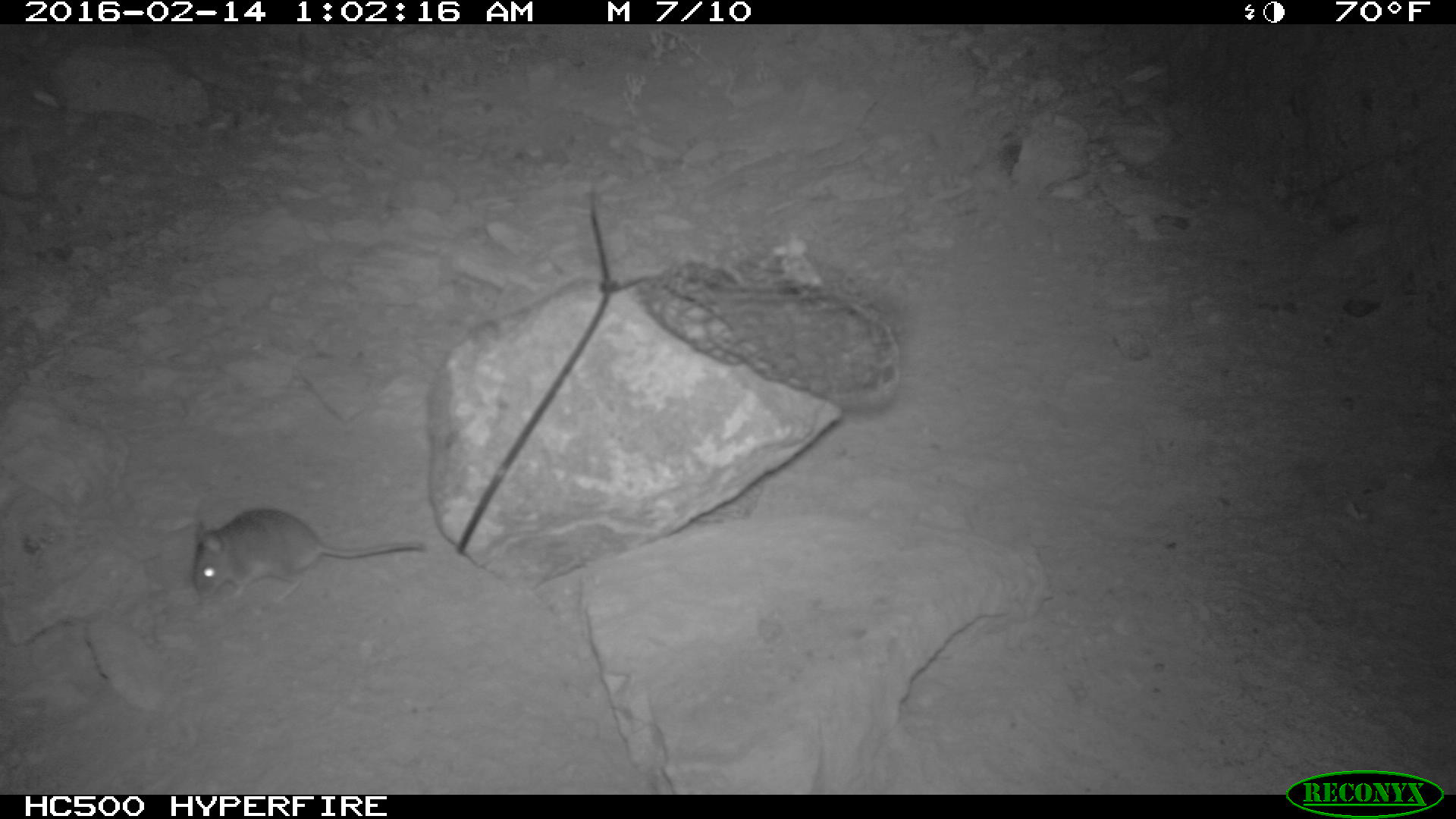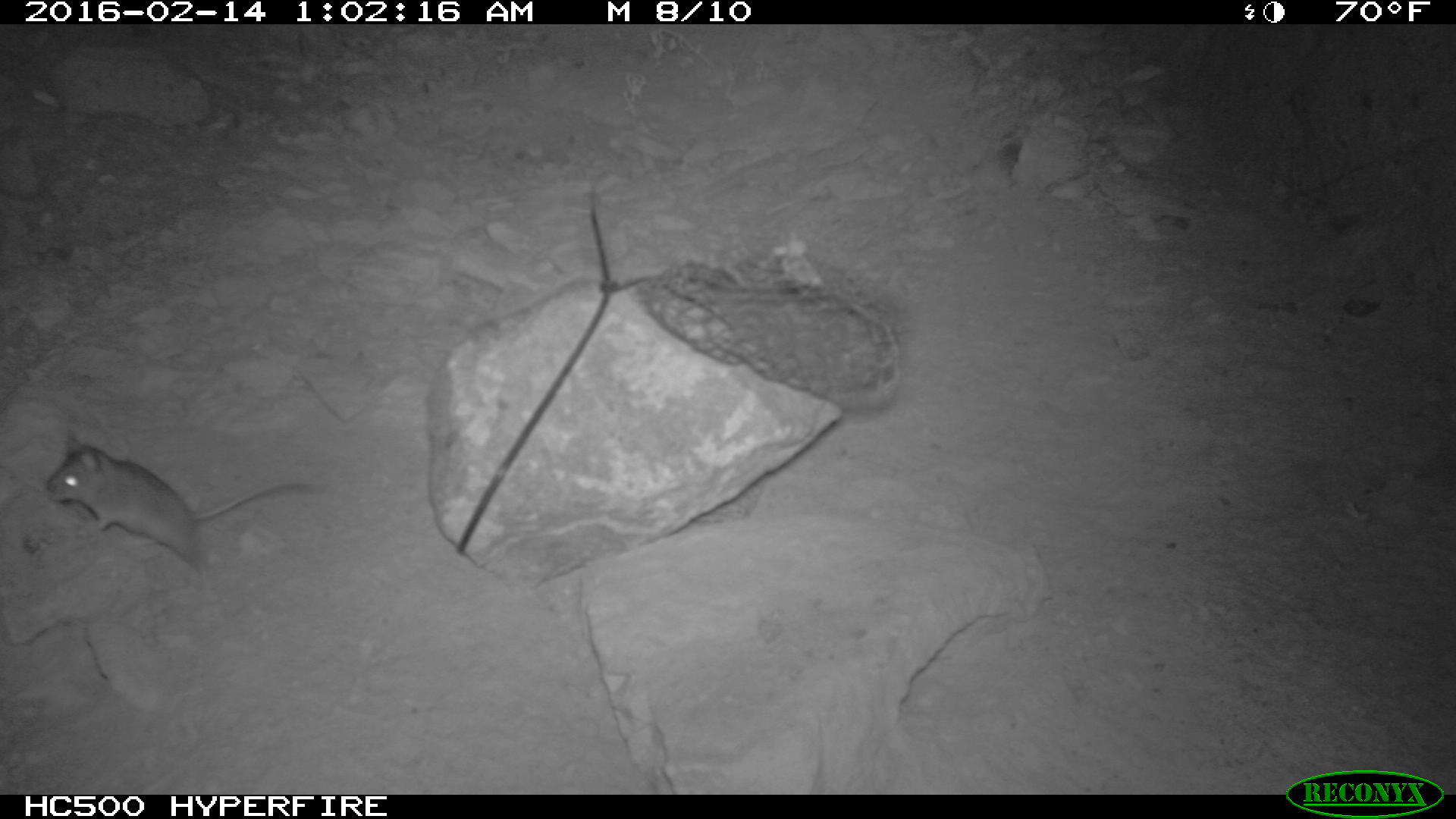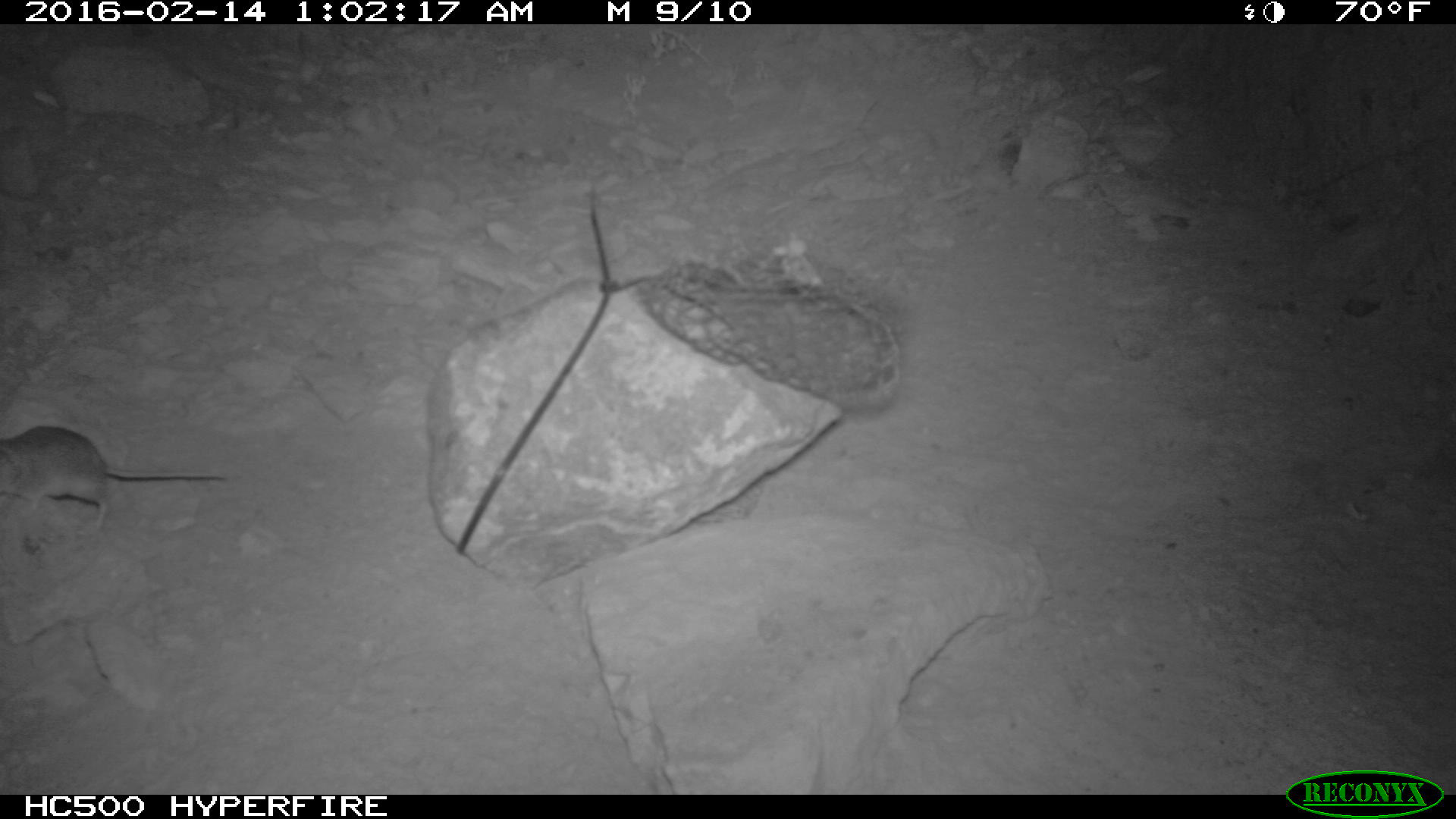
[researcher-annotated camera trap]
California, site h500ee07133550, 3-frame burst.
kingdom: Animalia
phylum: Chordata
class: Mammalia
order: Rodentia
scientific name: Rodentia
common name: rodent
Rodent (Rodentia).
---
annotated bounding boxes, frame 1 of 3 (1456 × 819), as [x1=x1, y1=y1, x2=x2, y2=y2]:
rodent: [x1=194, y1=506, x2=425, y2=610]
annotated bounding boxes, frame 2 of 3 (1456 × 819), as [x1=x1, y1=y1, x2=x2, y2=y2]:
rodent: [x1=42, y1=428, x2=325, y2=592]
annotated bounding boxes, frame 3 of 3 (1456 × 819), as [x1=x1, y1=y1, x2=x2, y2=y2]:
rodent: [x1=0, y1=426, x2=227, y2=530]